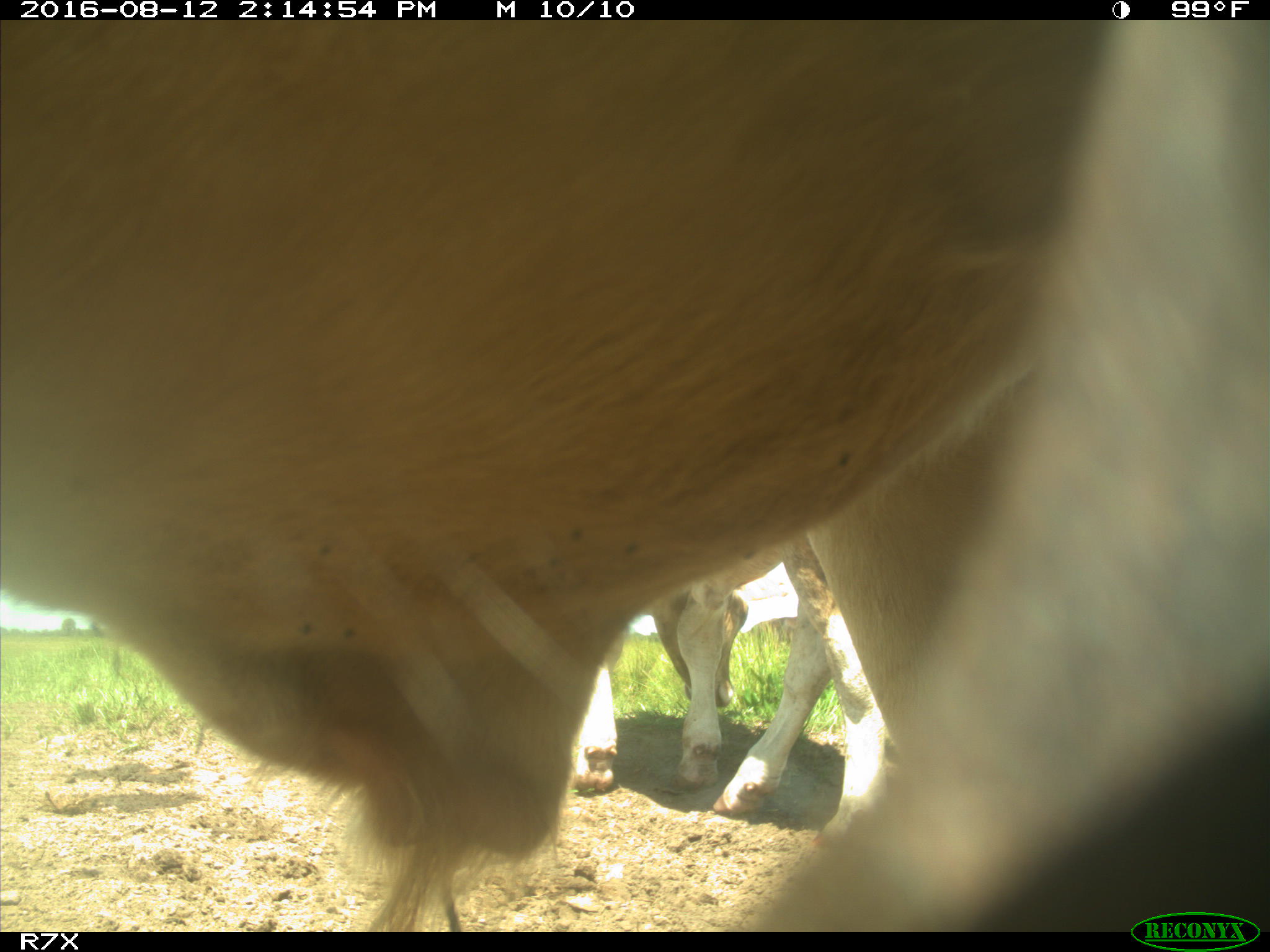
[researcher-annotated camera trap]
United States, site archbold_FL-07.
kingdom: Animalia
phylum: Chordata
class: Mammalia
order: Artiodactyla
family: Bovidae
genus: Bos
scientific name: Bos taurus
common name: domestic cow